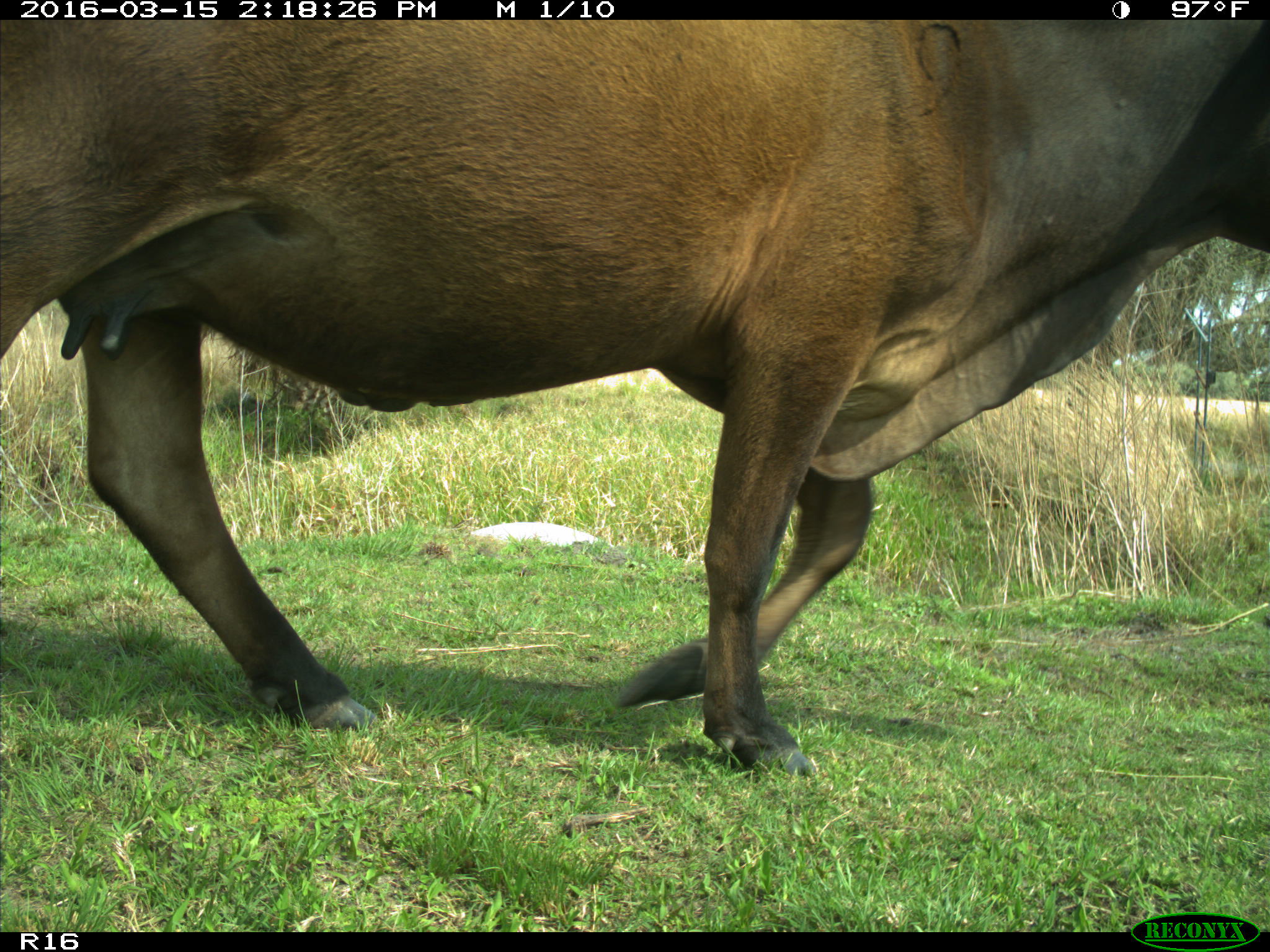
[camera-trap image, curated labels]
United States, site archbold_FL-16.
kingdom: Animalia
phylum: Chordata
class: Mammalia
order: Artiodactyla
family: Bovidae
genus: Bos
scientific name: Bos taurus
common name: domestic cow